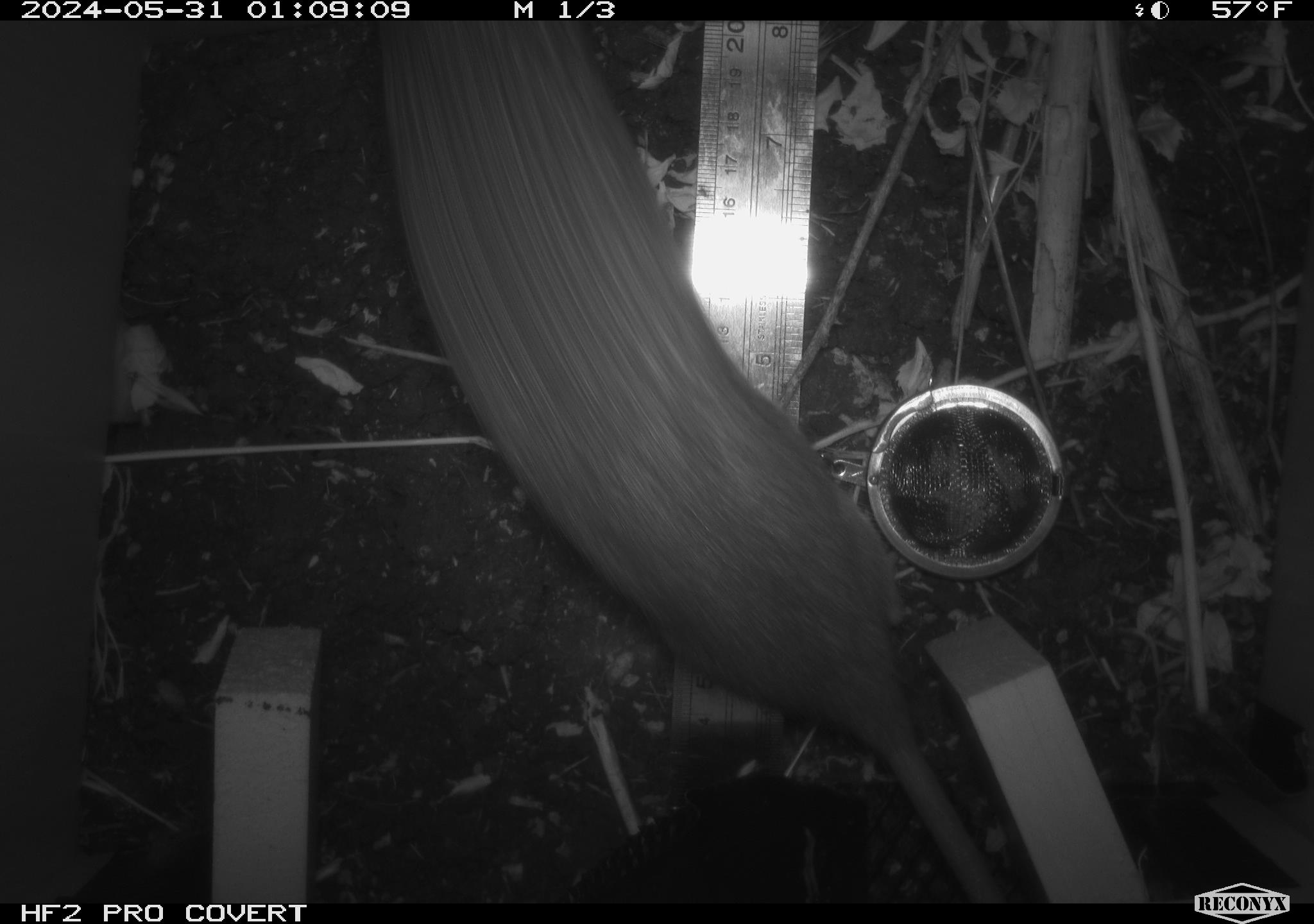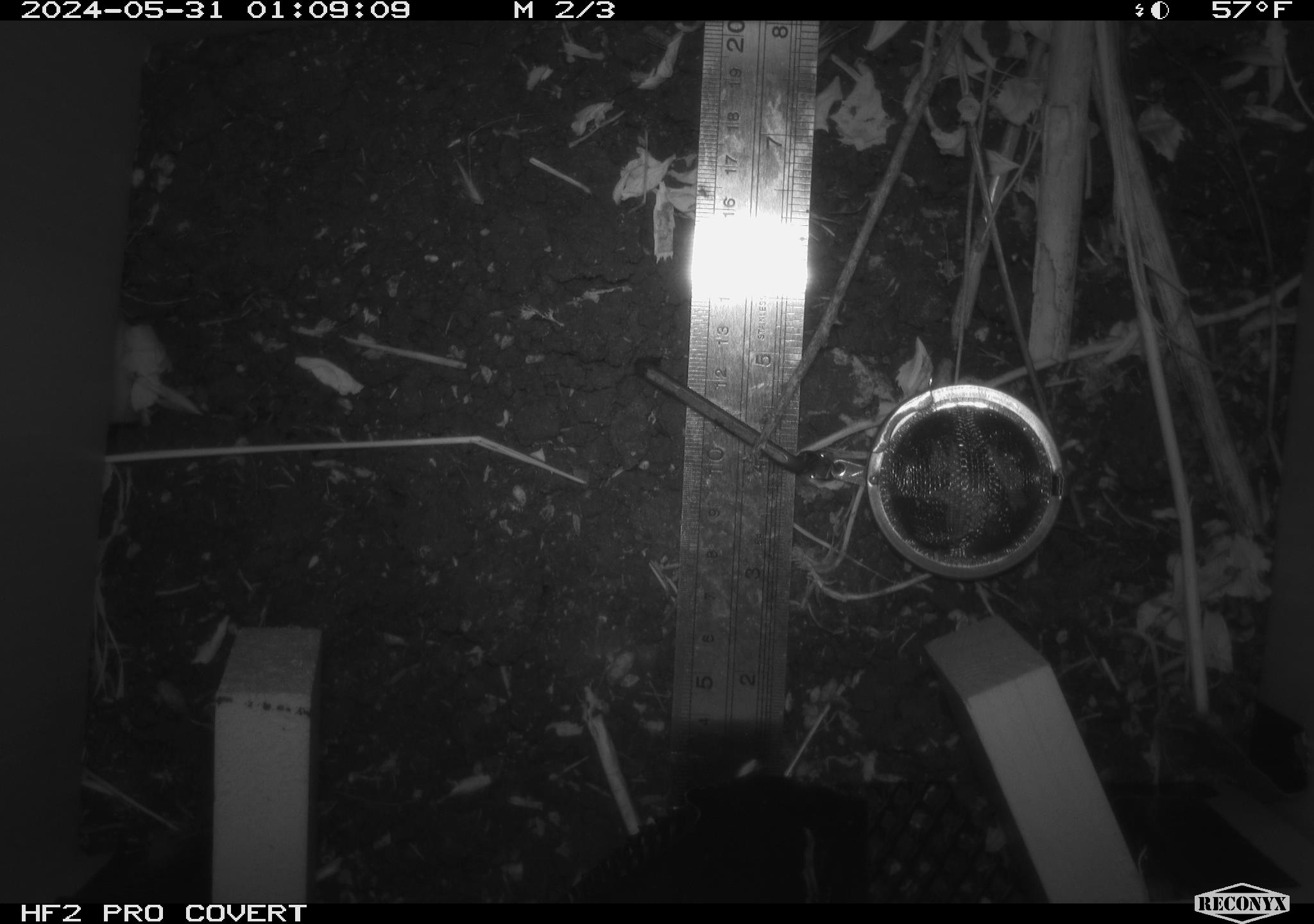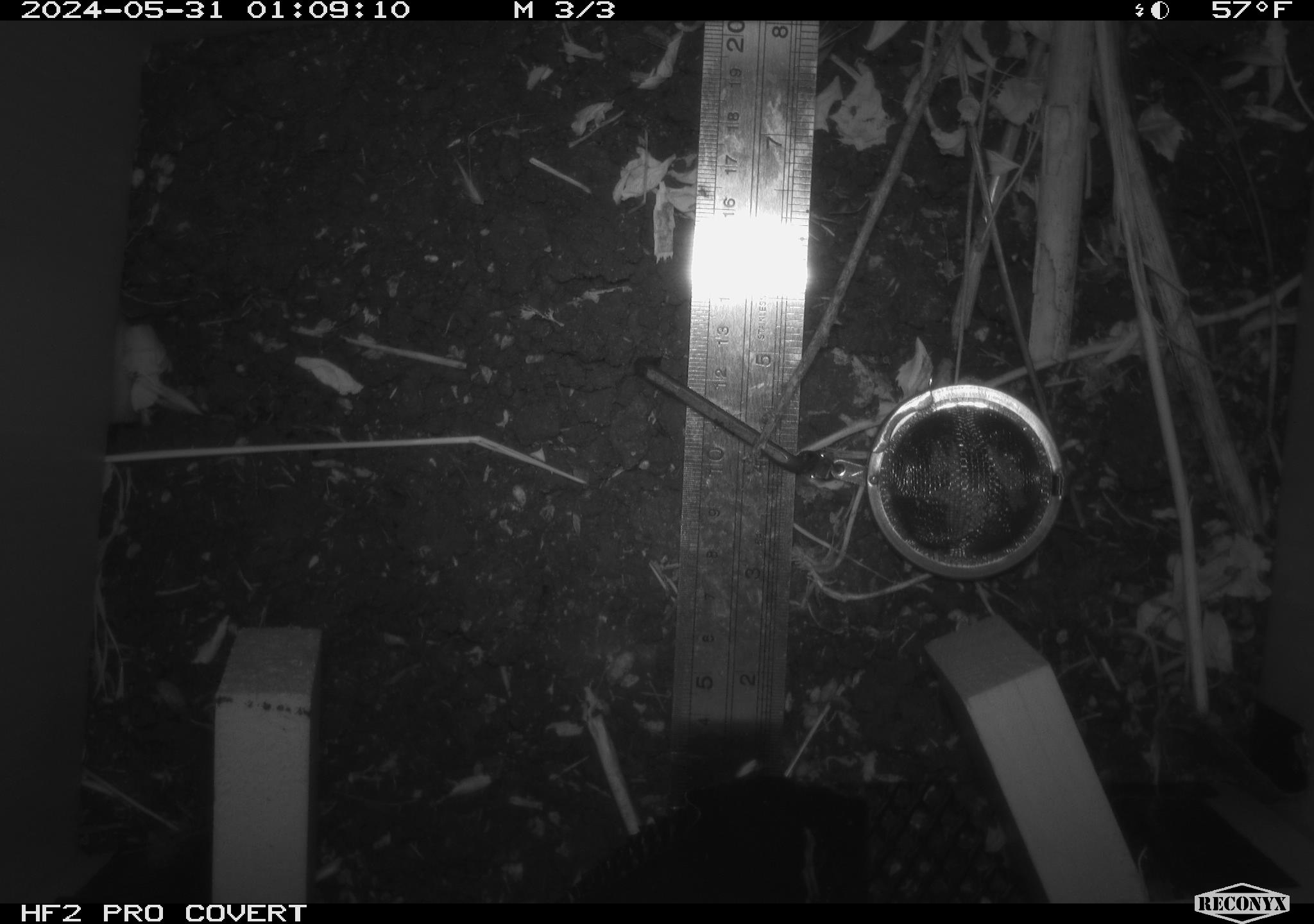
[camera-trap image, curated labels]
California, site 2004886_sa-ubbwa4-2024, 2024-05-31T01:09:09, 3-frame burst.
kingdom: Animalia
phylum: Chordata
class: Mammalia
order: Rodentia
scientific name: Rodentia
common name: woodrat or rat or mouse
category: woodrat or rat or mouse species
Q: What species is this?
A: Woodrat or rat or mouse species (woodrat or rat or mouse) (Rodentia).